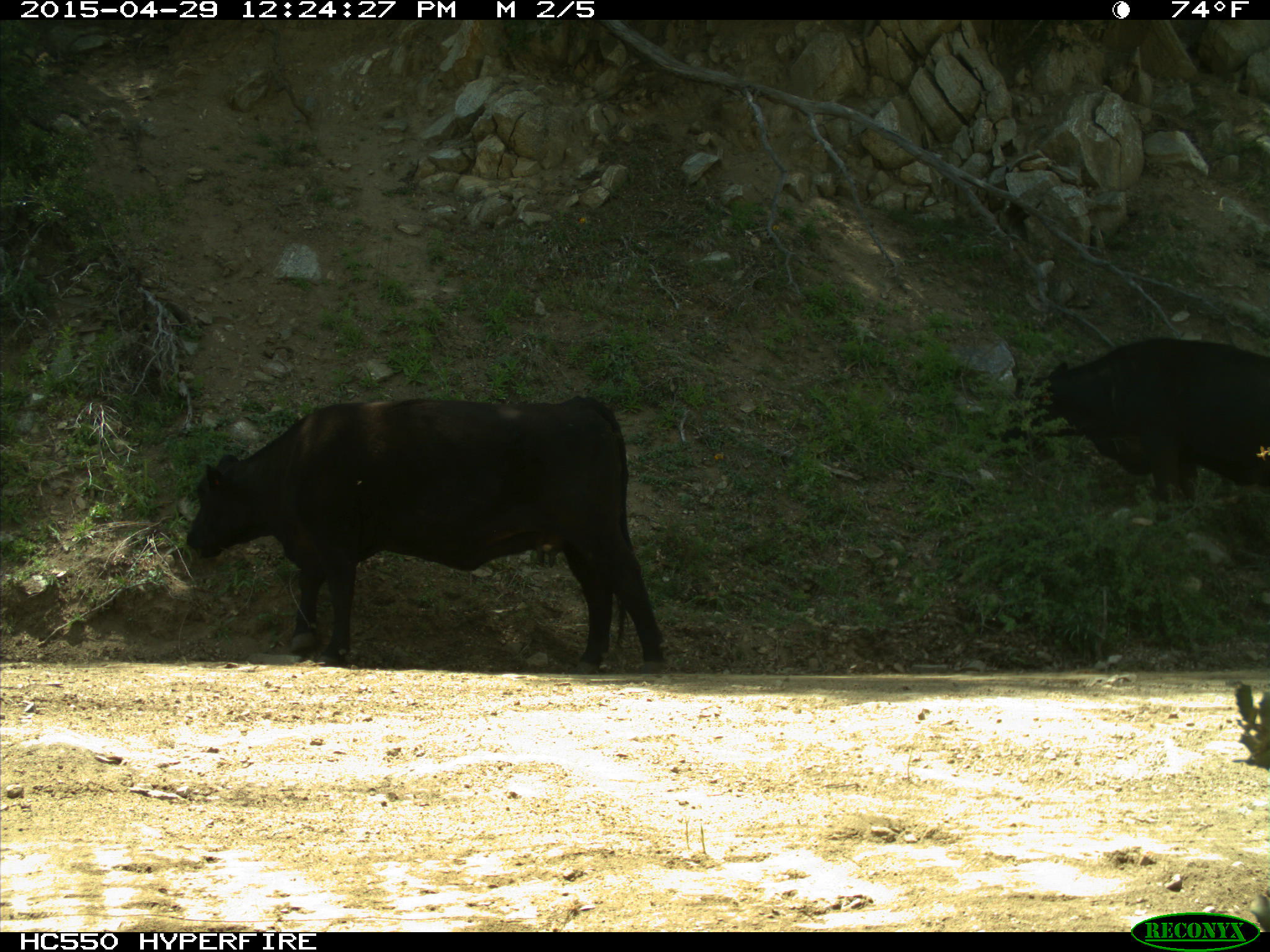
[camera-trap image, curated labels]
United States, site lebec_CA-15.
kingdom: Animalia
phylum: Chordata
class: Mammalia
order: Artiodactyla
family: Bovidae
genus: Bos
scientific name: Bos taurus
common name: domestic cow